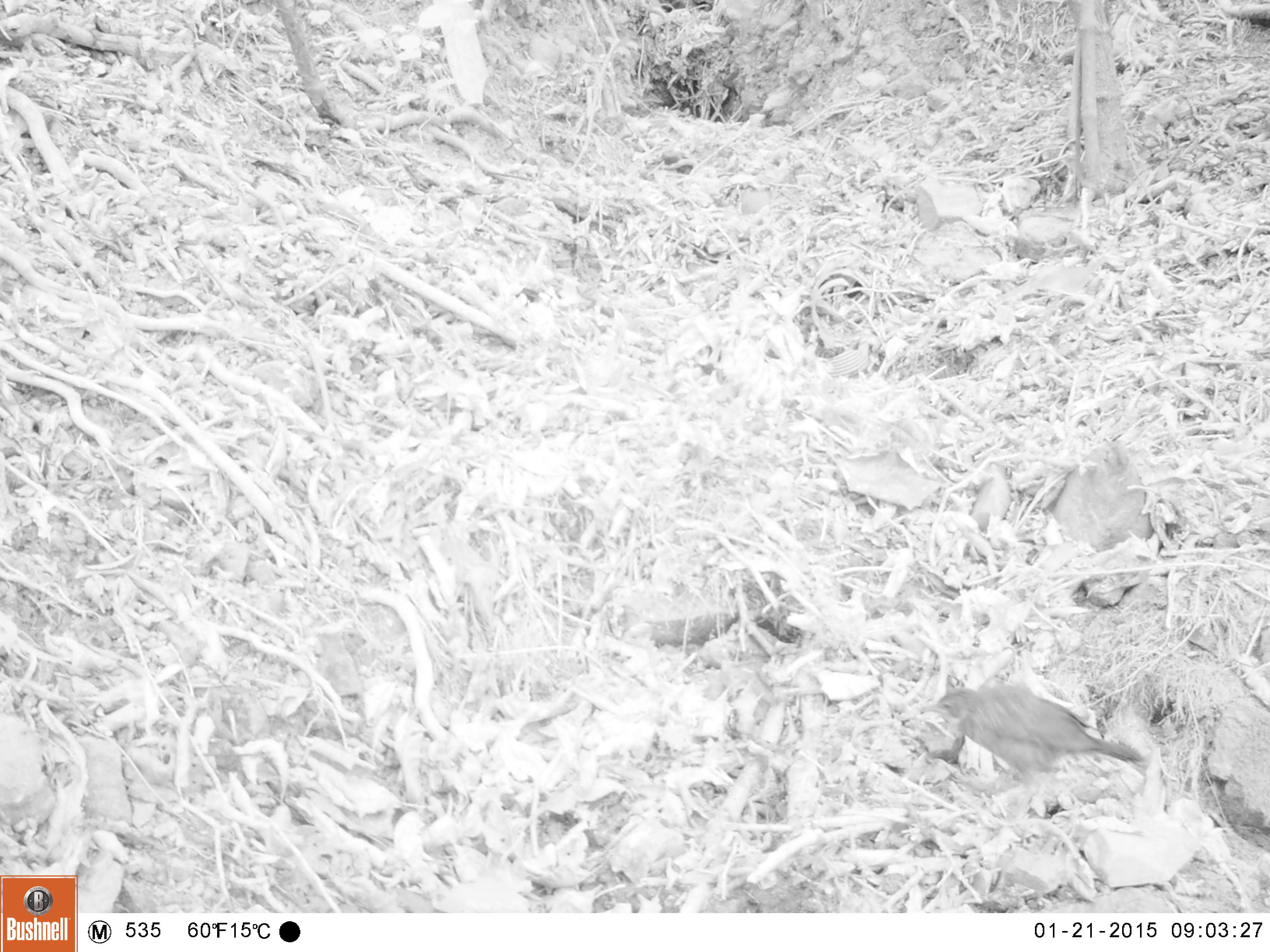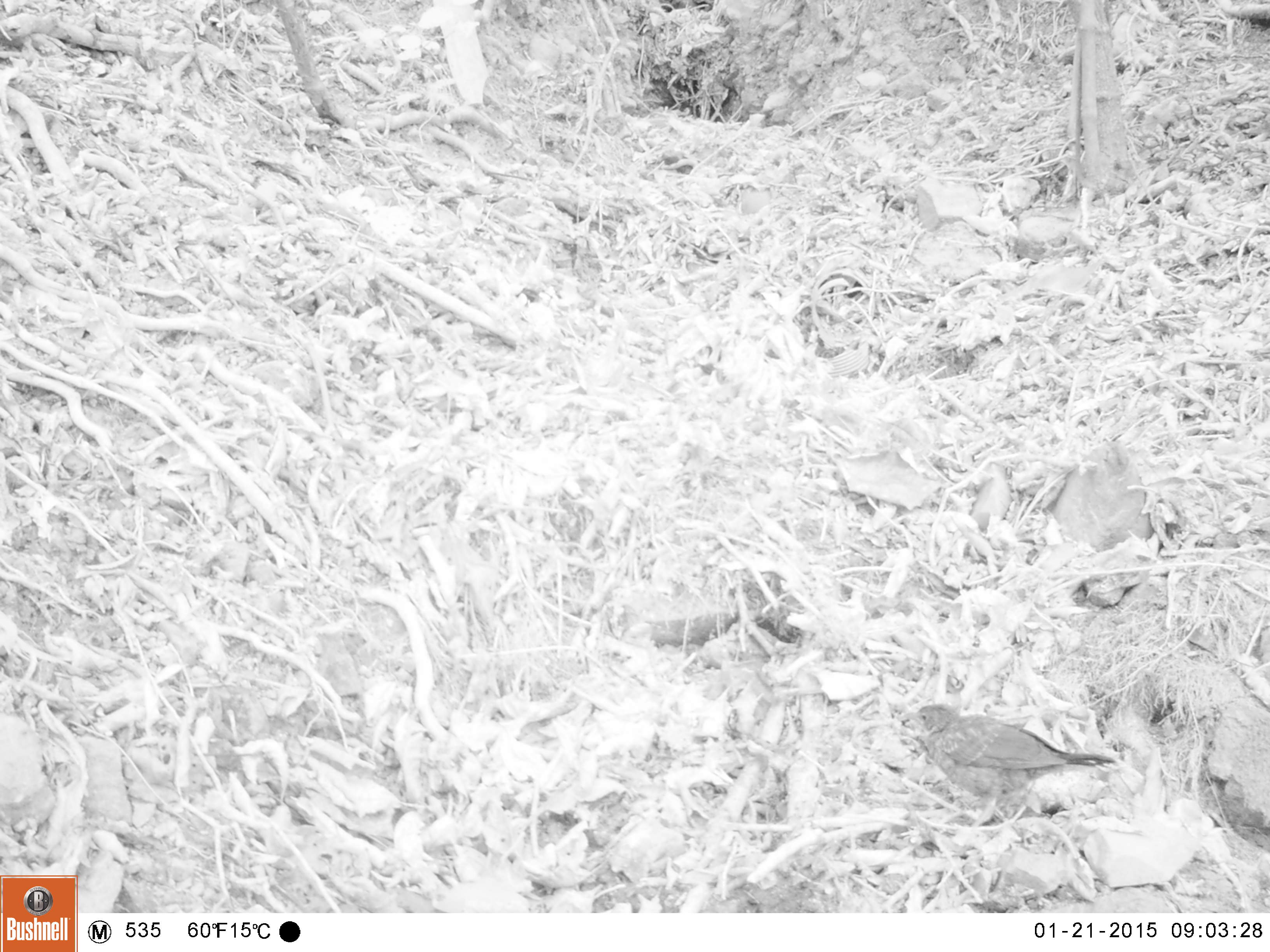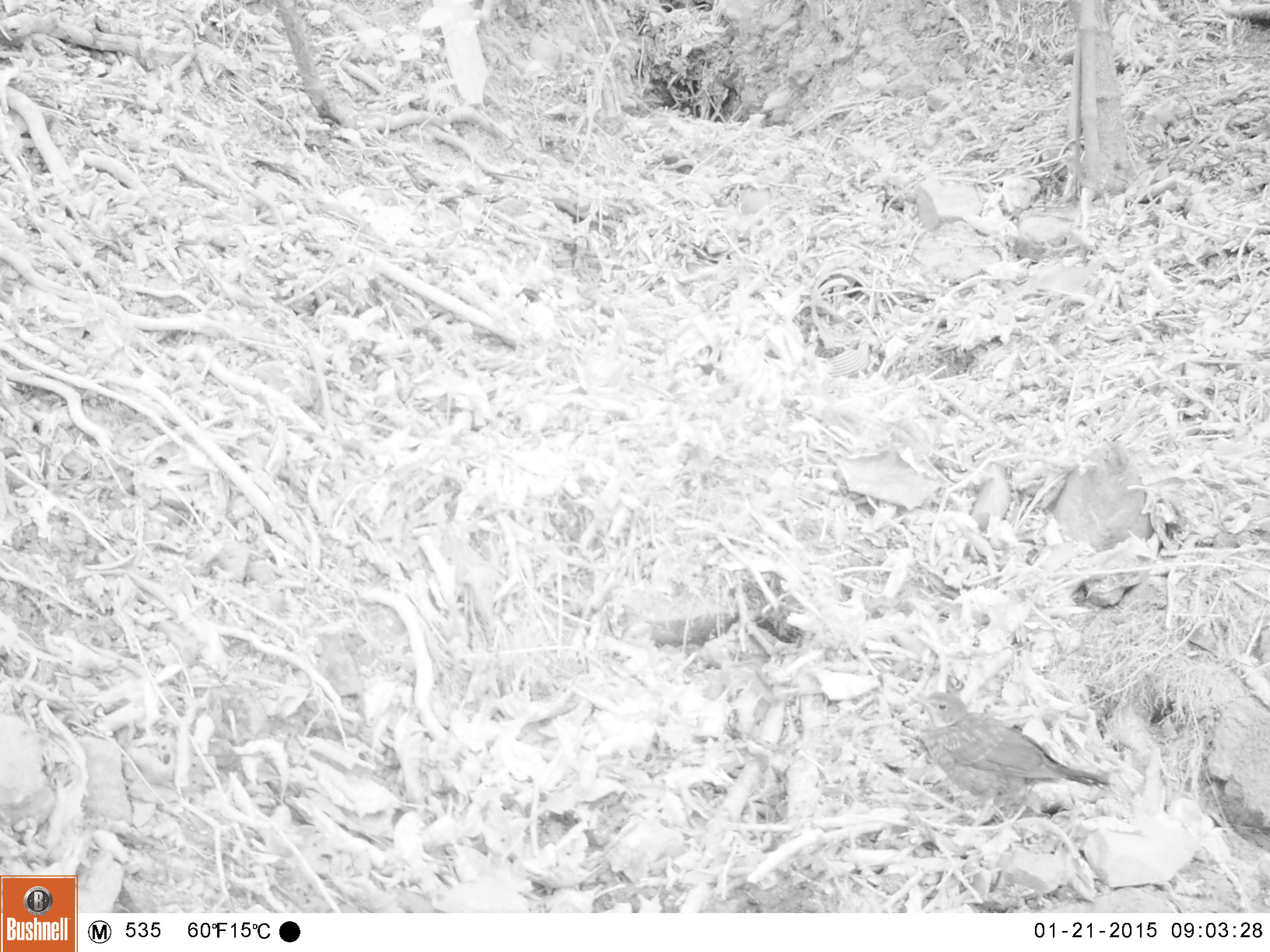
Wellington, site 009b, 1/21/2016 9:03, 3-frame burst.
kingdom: Animalia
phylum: Chordata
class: Aves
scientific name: Aves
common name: bird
Bird (Aves).